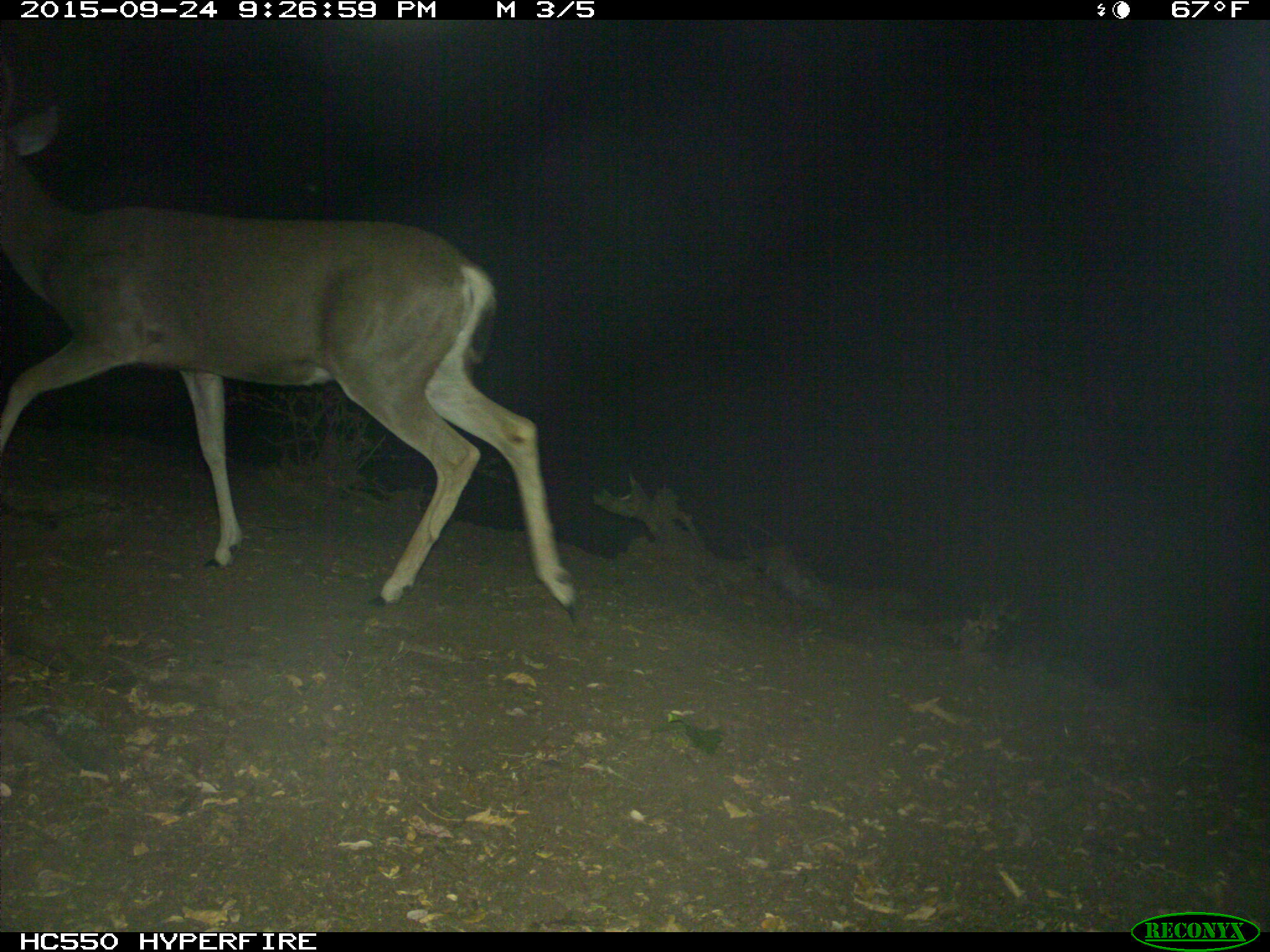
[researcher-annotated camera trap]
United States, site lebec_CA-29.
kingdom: Animalia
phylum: Chordata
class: Mammalia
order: Artiodactyla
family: Cervidae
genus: Odocoileus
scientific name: Odocoileus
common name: deer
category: unidentified deer